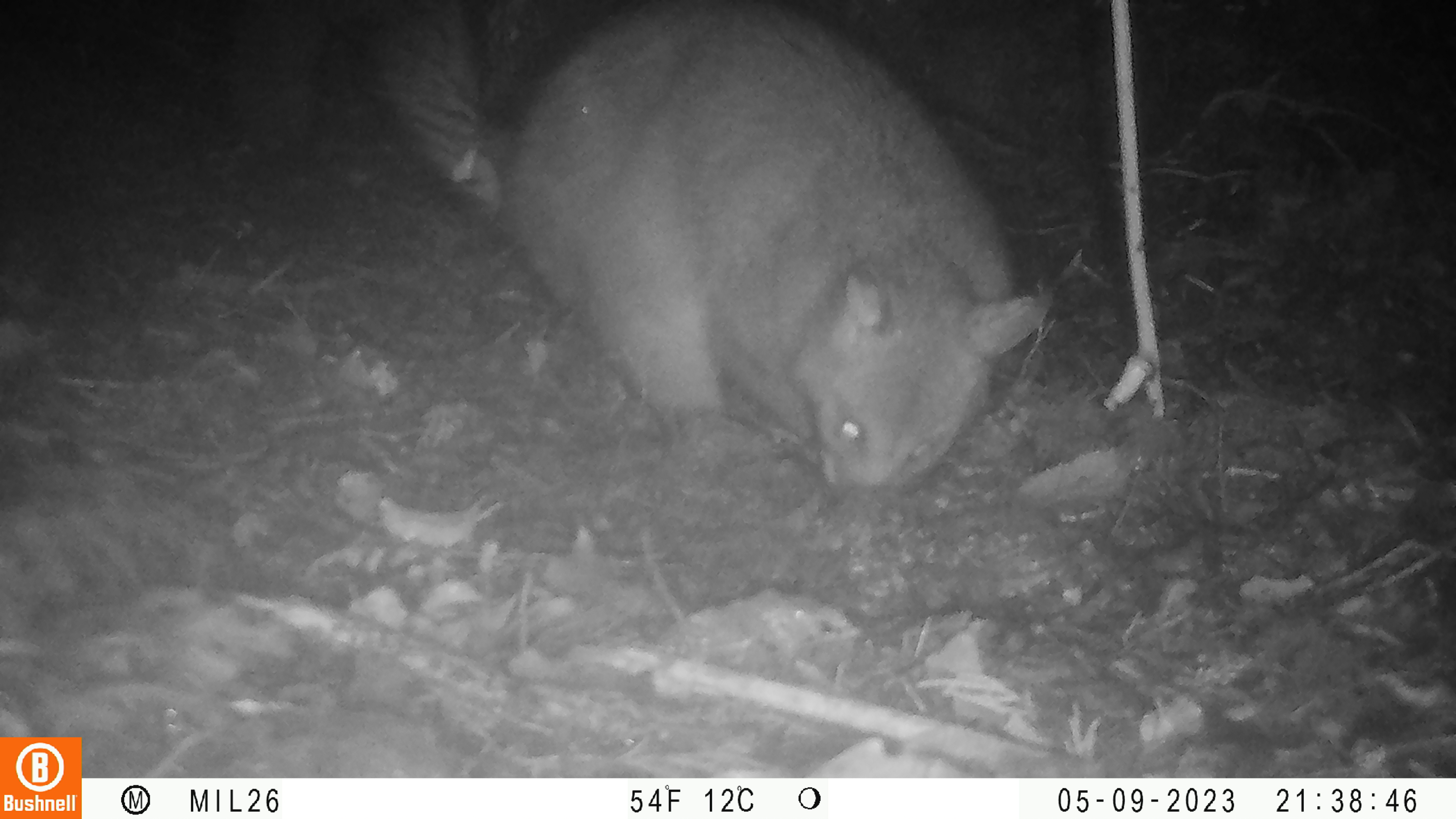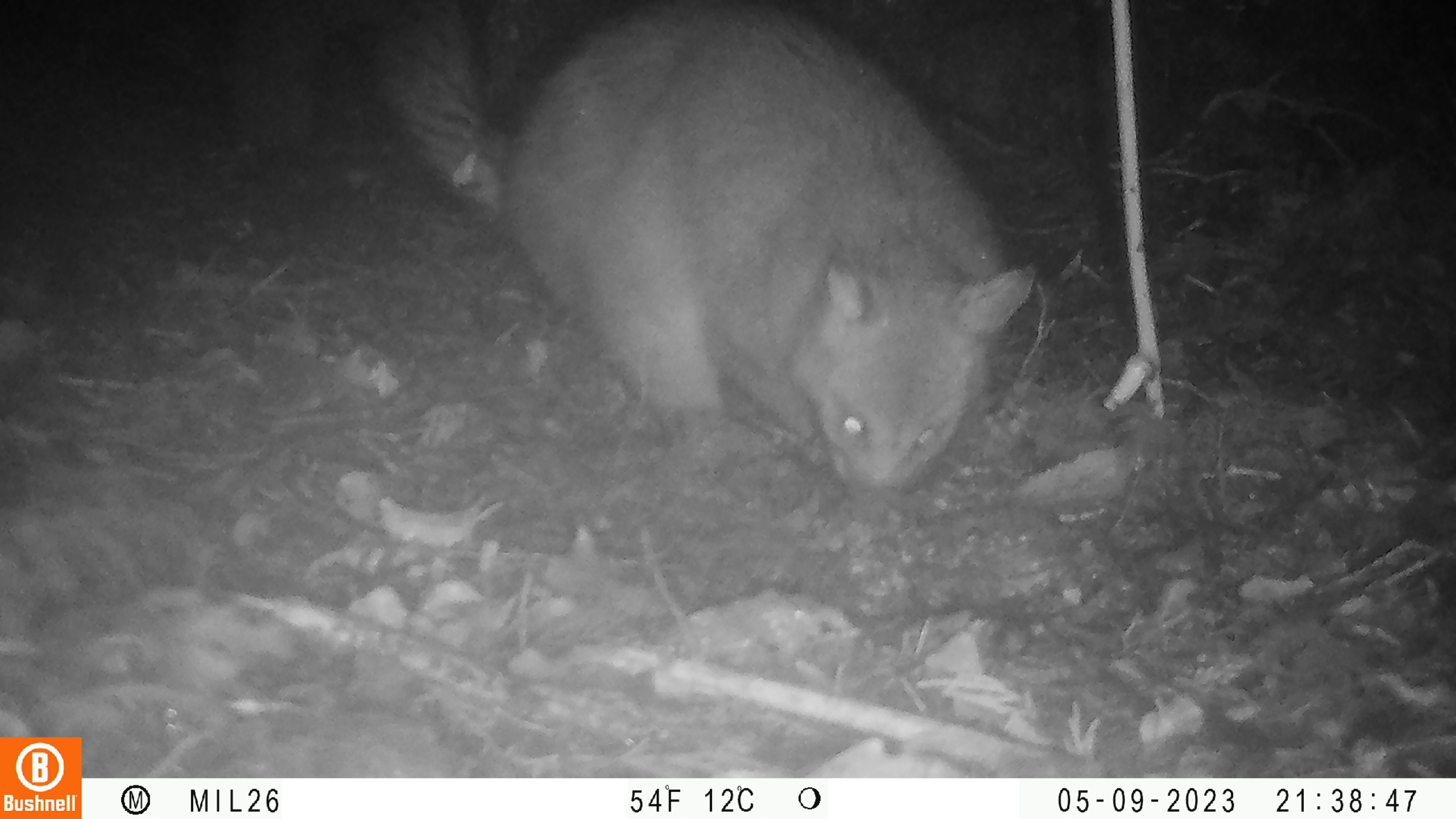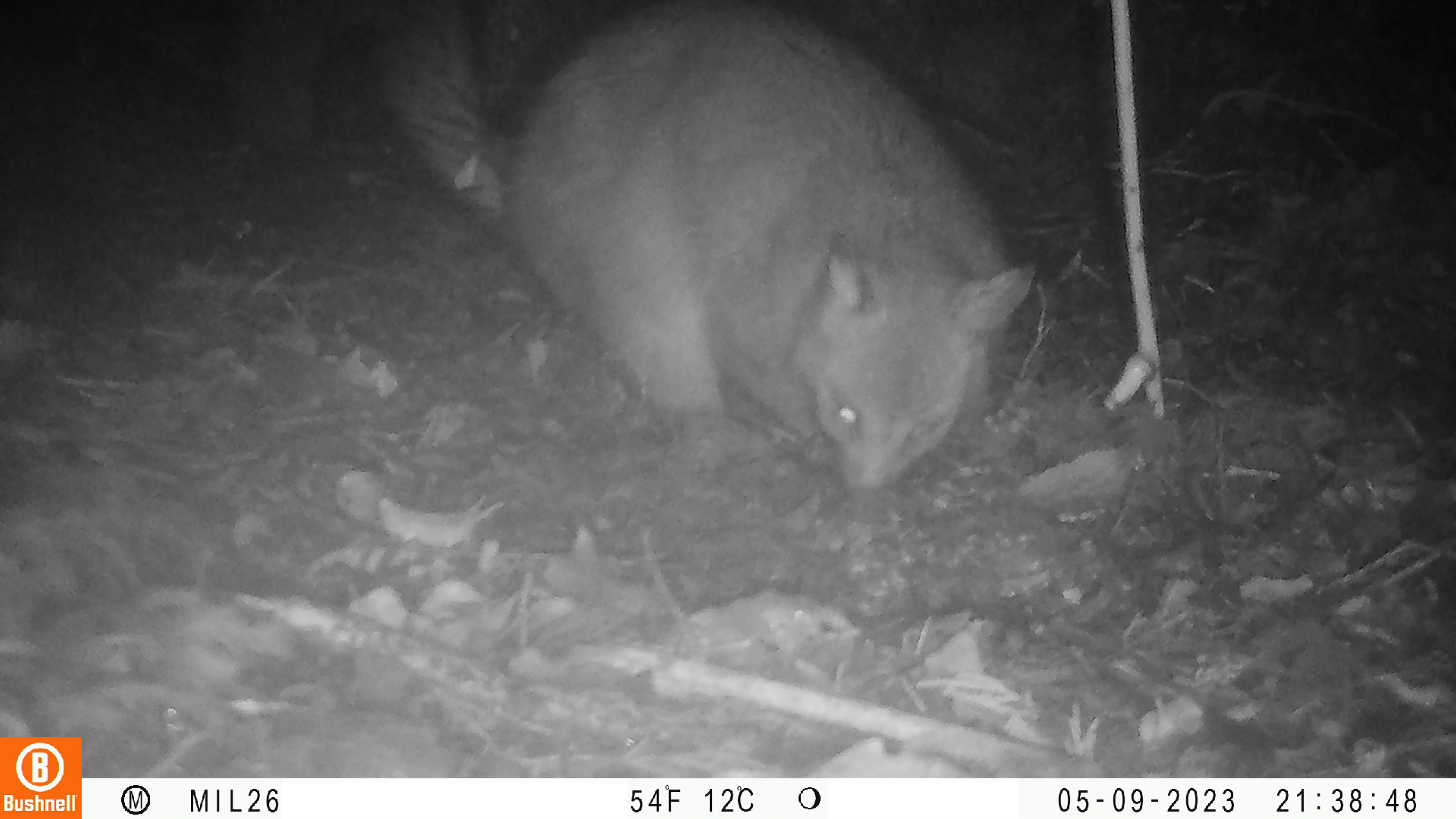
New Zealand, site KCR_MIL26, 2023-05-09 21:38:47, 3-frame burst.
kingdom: Animalia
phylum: Chordata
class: Mammalia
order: Diprotodontia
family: Phalangeridae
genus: Trichosurus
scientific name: Trichosurus vulpecula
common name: common brushtail possum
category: possum